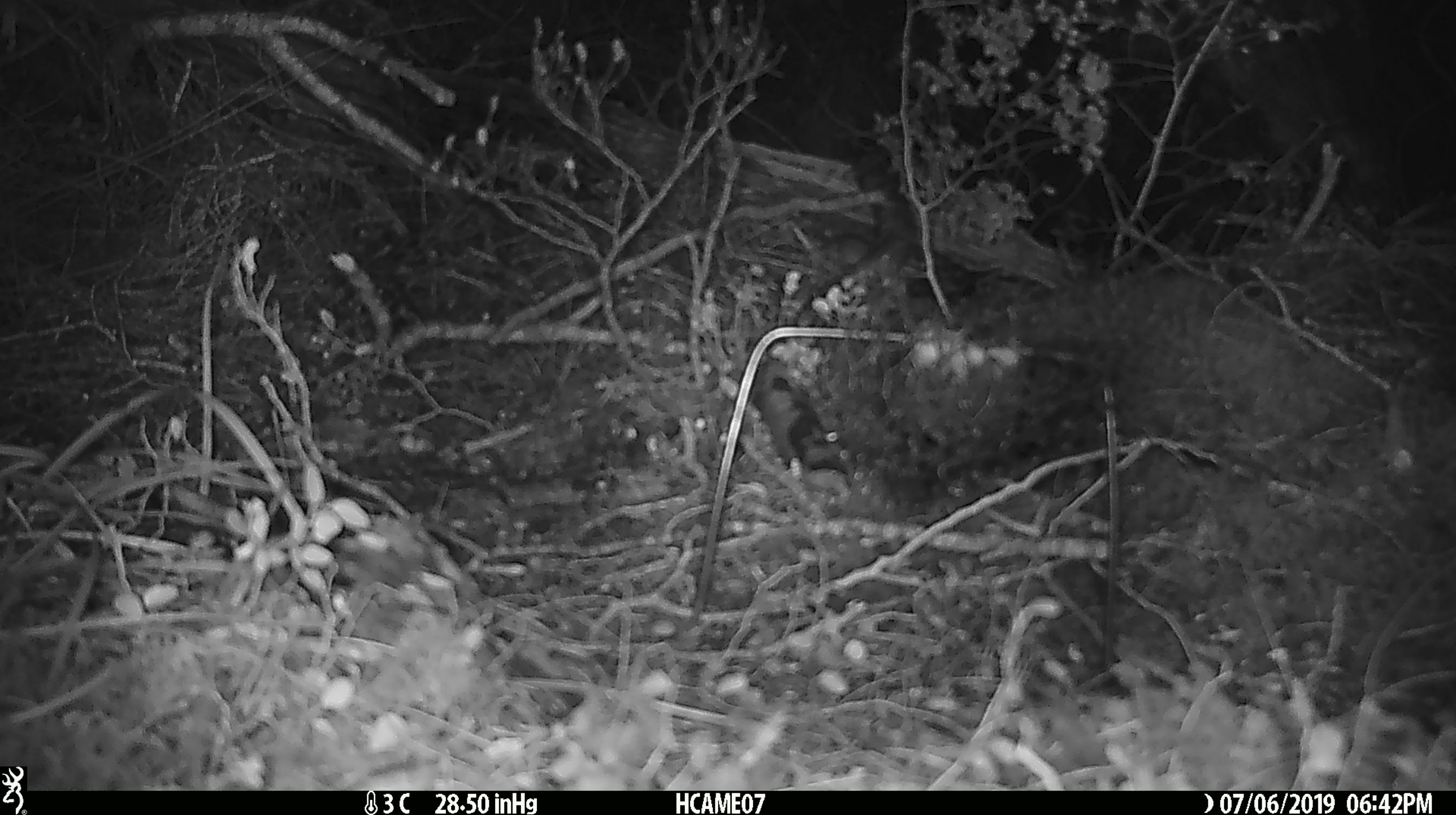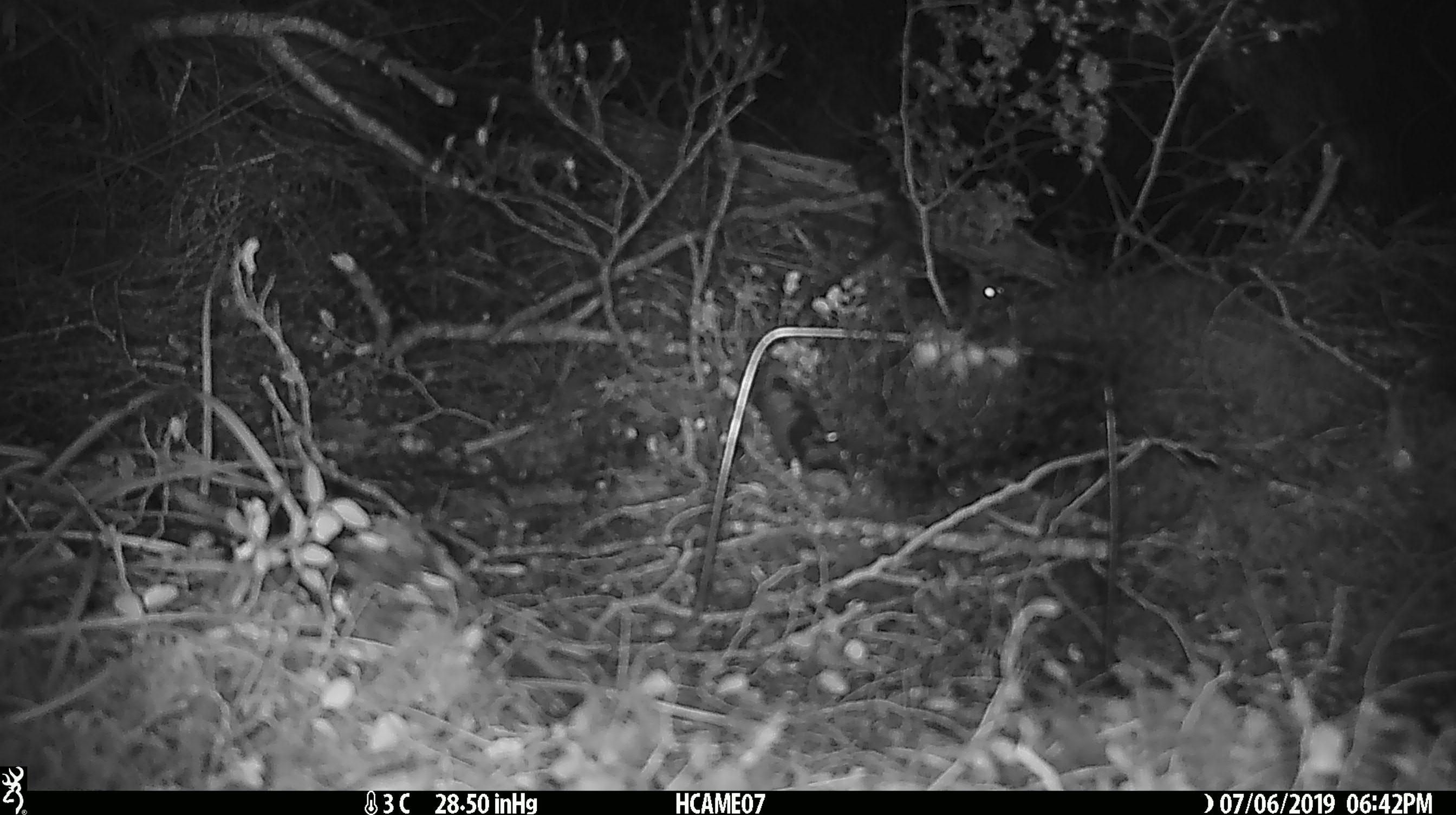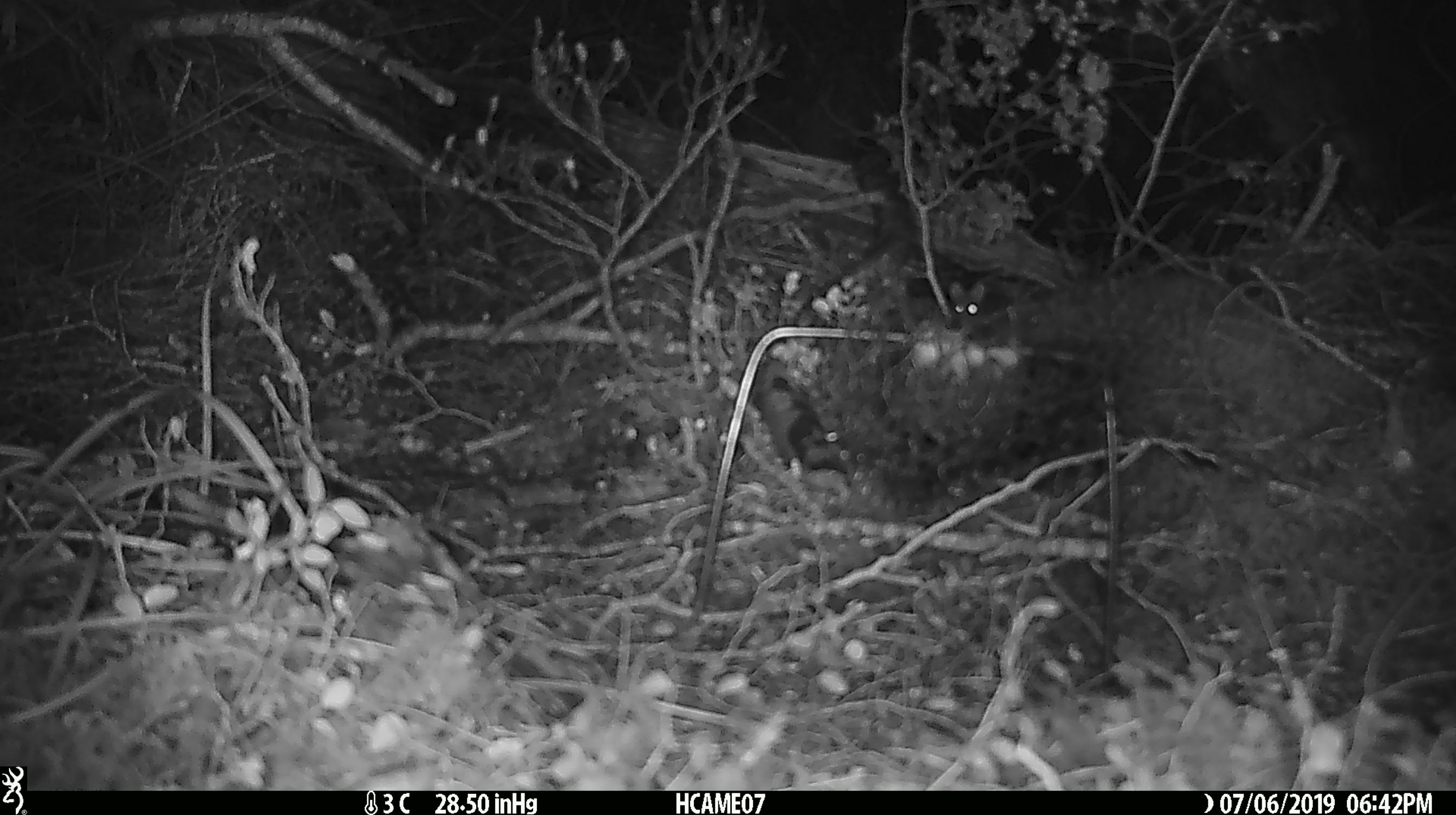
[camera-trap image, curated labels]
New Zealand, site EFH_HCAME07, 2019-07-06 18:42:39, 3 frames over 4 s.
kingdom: Animalia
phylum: Chordata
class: Mammalia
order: Rodentia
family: Muridae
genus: Mus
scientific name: Mus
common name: mouse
Mouse (Mus).